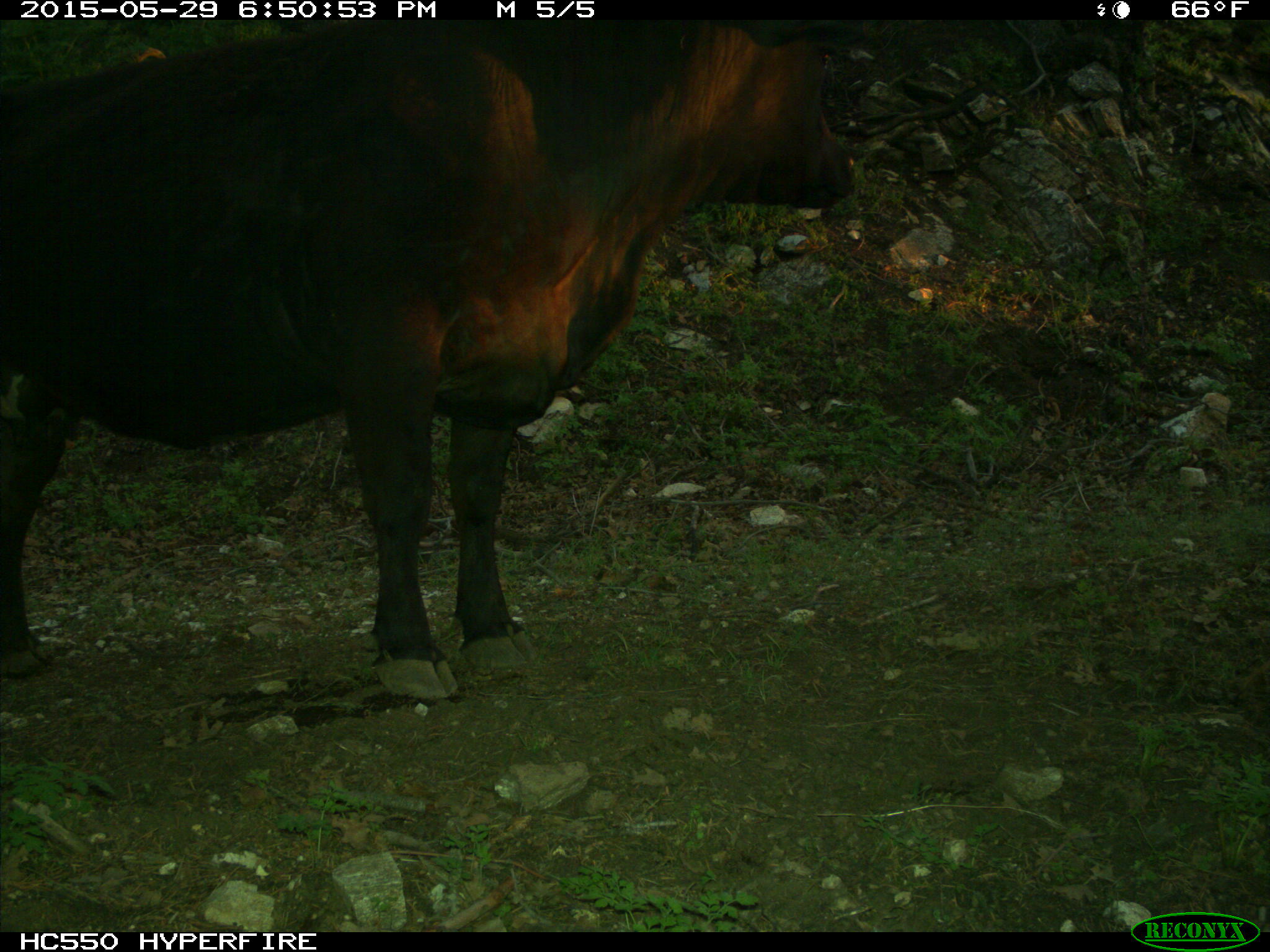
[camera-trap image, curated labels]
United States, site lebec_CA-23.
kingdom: Animalia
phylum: Chordata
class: Mammalia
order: Artiodactyla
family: Bovidae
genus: Bos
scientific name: Bos taurus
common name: domestic cow